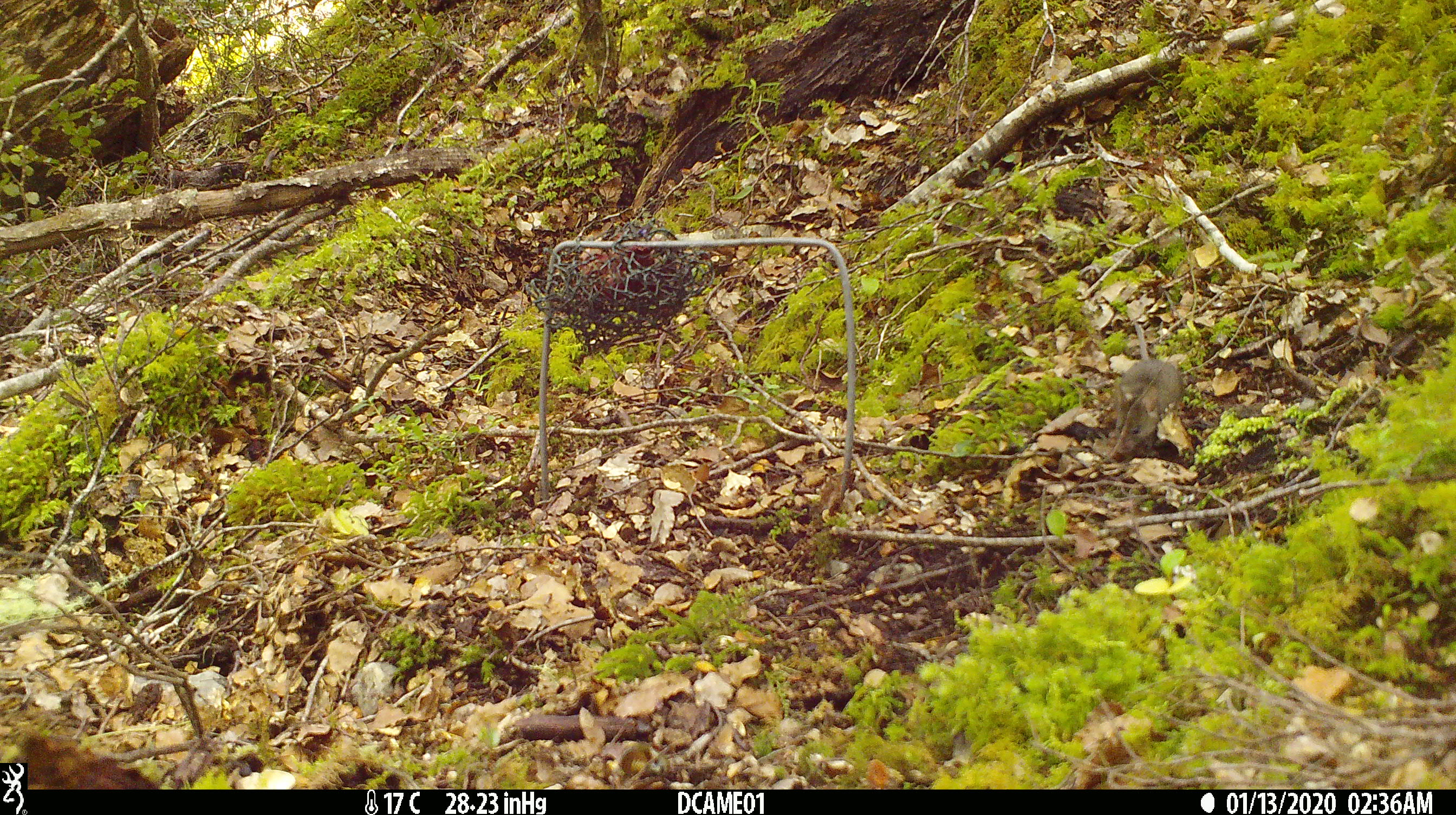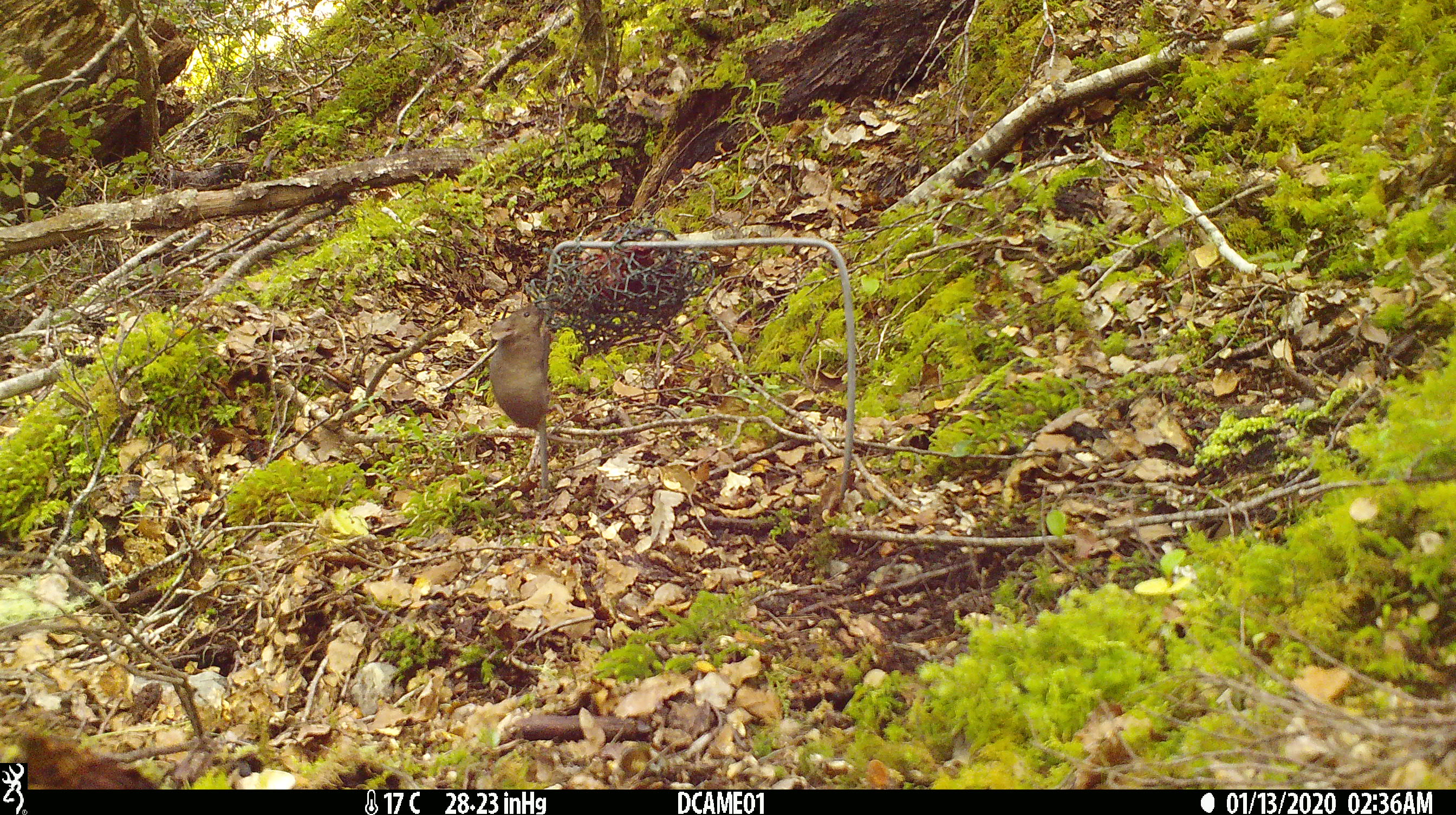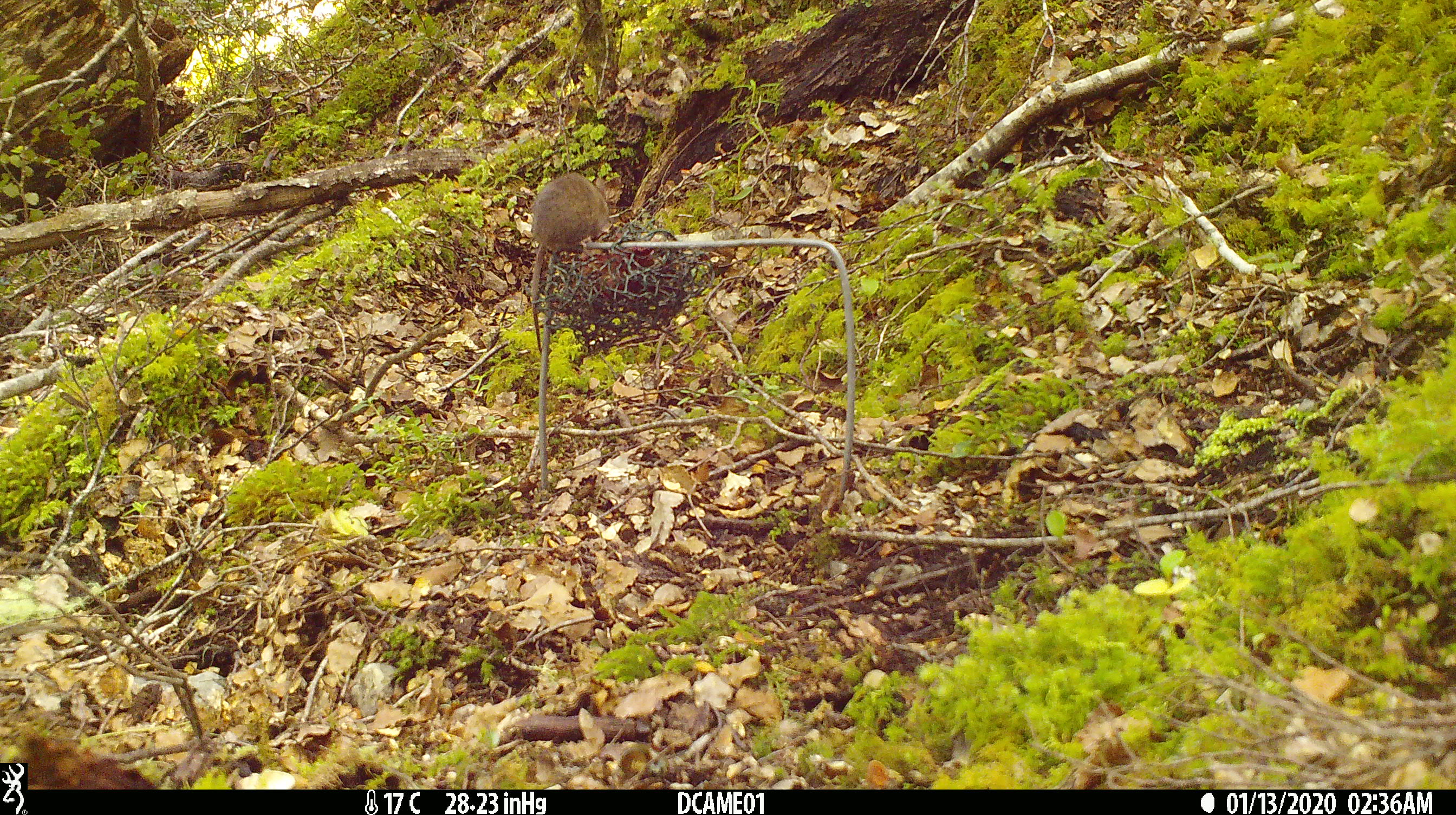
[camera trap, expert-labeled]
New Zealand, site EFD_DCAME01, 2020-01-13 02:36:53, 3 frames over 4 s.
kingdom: Animalia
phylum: Chordata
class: Mammalia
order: Rodentia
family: Muridae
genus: Mus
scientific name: Mus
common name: mouse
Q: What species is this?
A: Mouse (Mus).